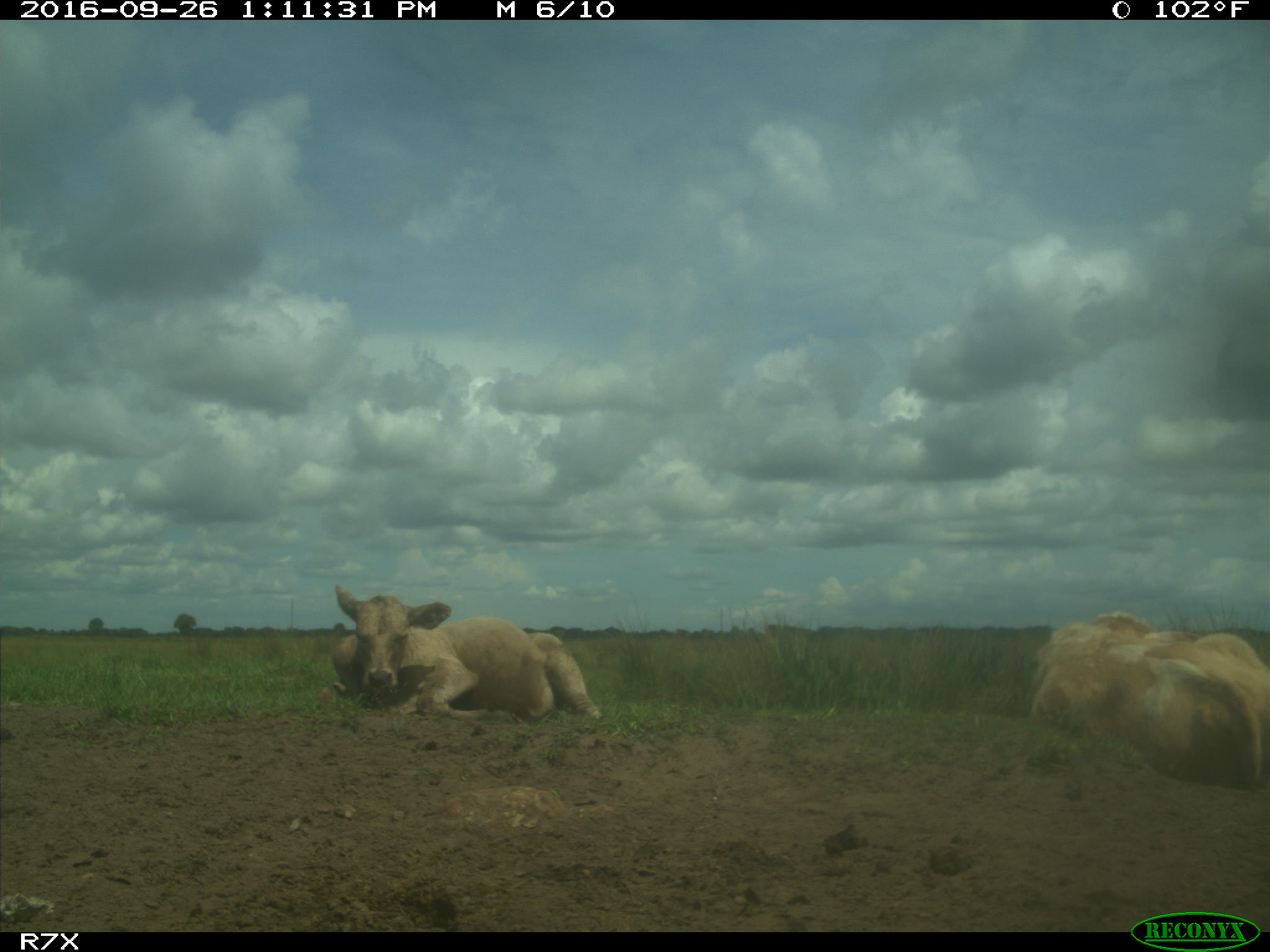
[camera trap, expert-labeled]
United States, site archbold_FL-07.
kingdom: Animalia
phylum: Chordata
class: Mammalia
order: Artiodactyla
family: Bovidae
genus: Bos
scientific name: Bos taurus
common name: domestic cow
Bos taurus (domestic cow).